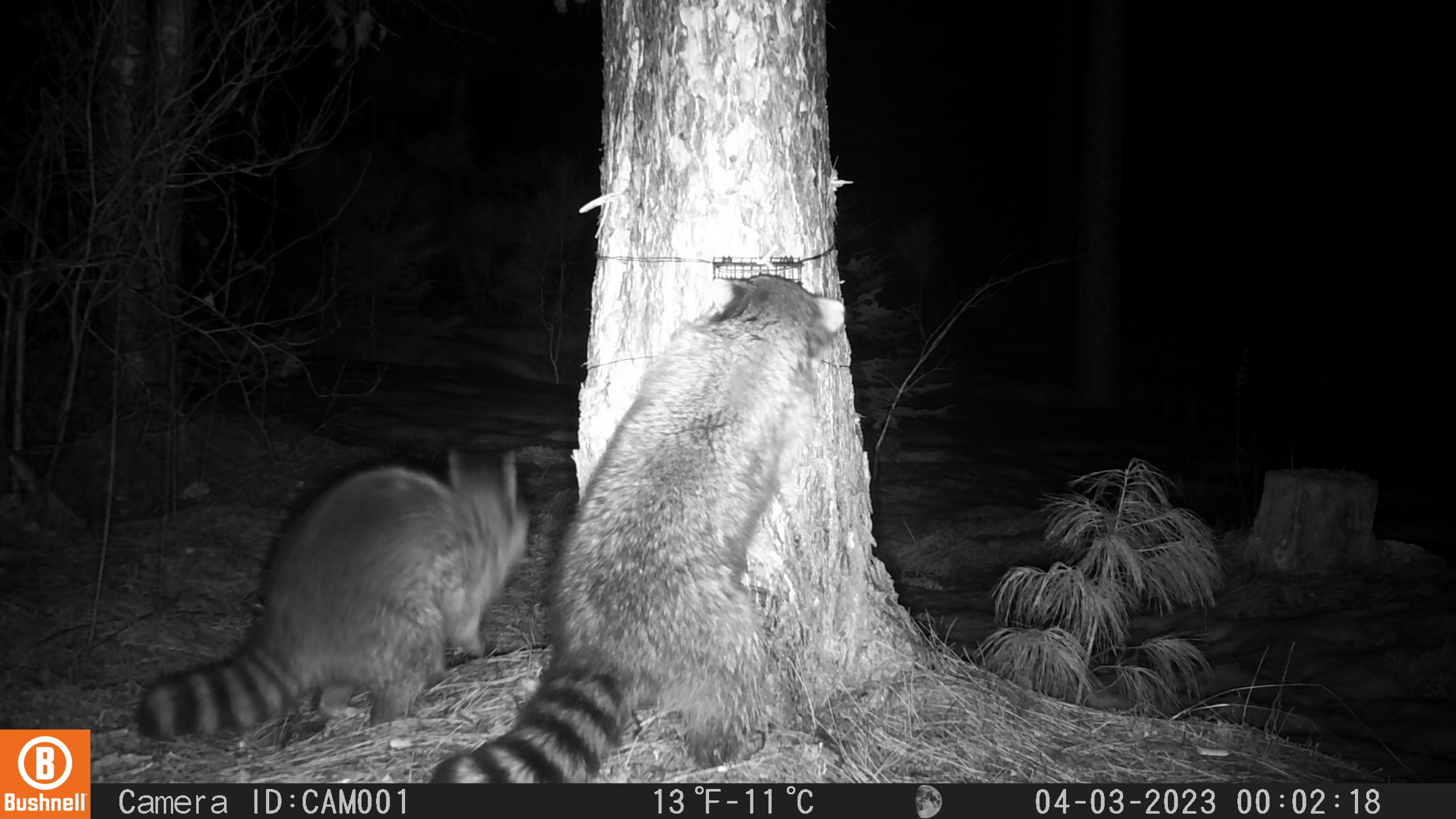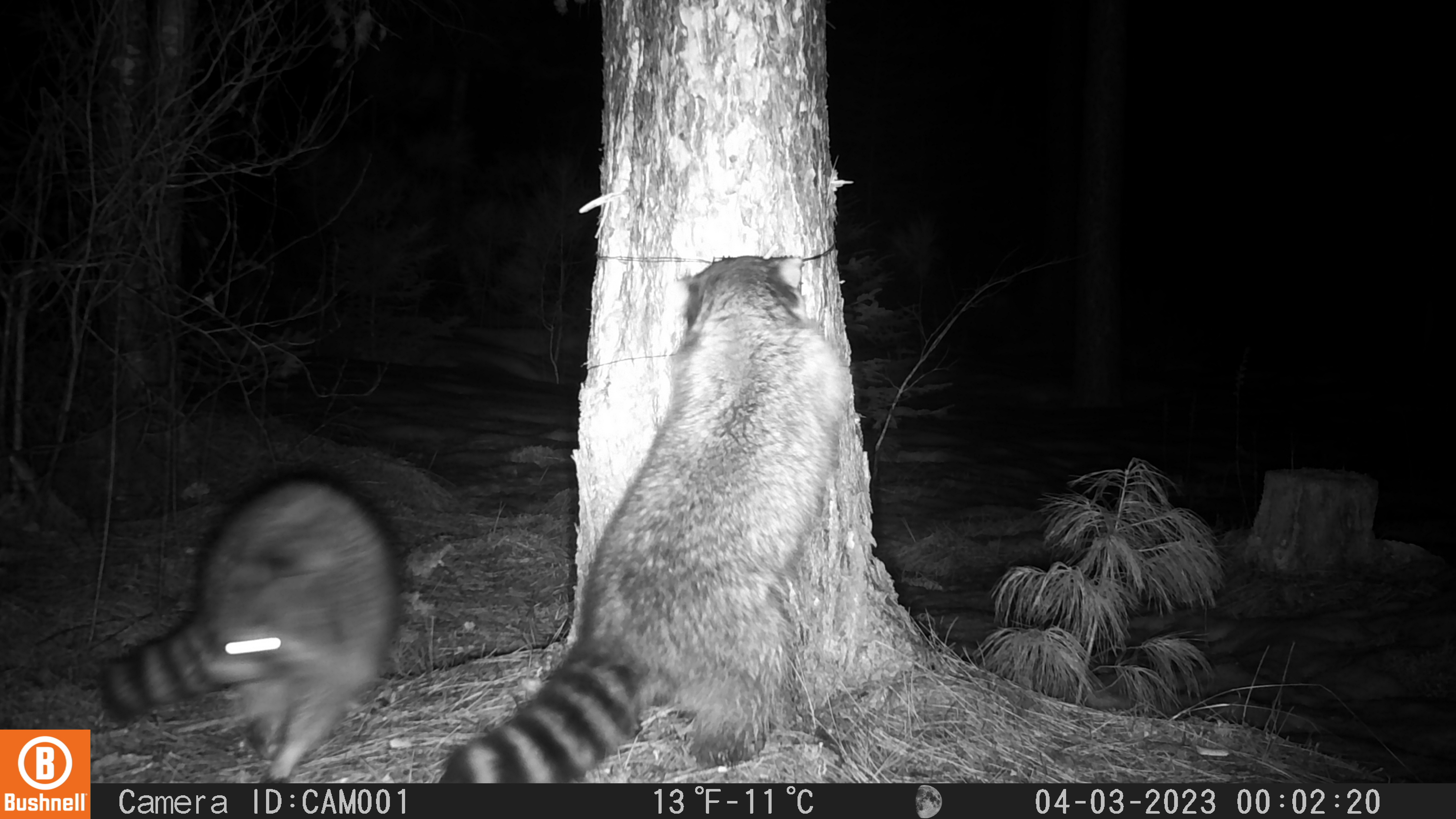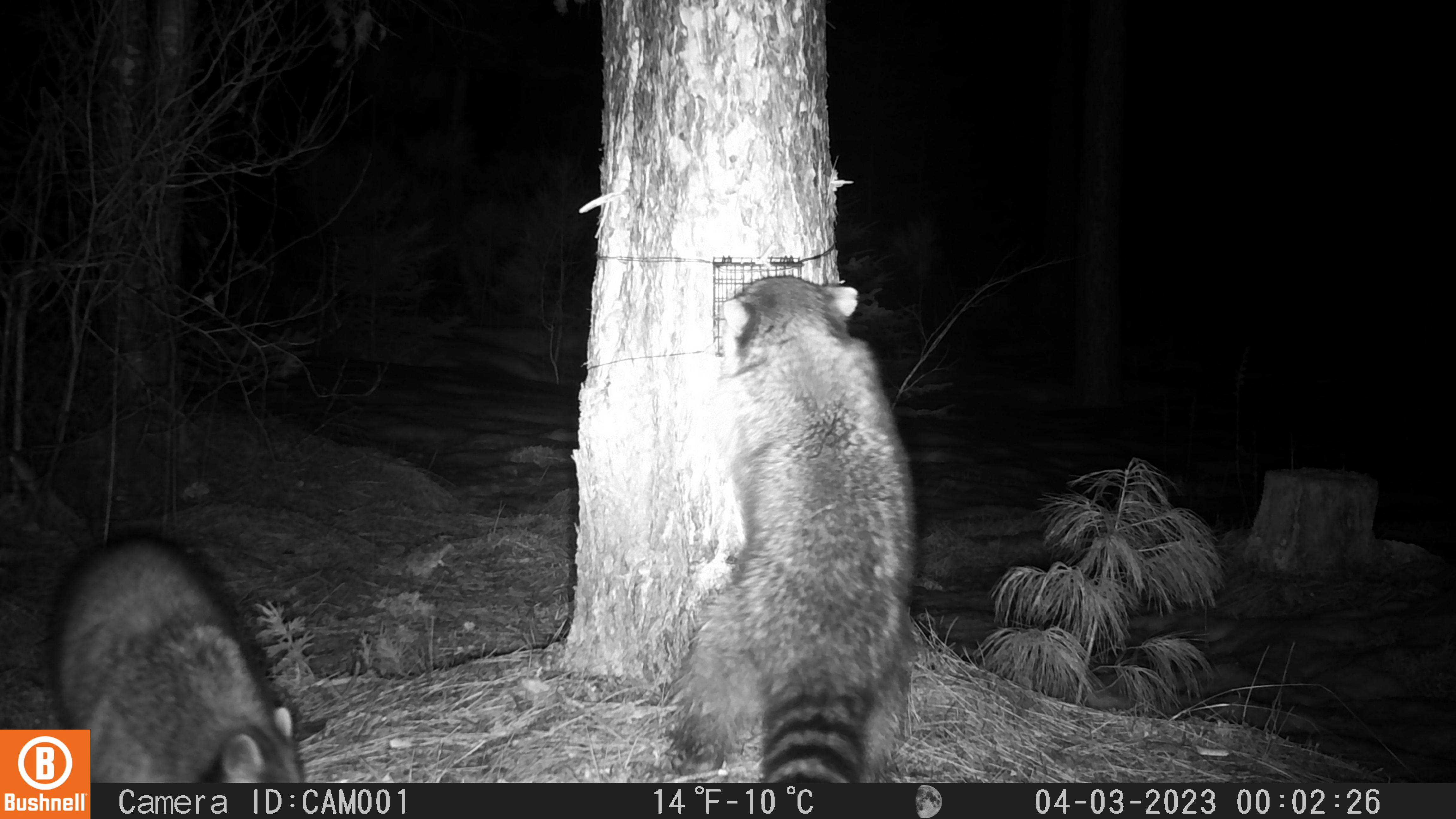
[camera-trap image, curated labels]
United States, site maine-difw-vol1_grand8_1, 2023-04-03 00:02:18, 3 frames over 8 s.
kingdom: Animalia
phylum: Chordata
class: Mammalia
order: Carnivora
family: Procyonidae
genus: Procyon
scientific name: Procyon lotor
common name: raccoon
Raccoon (Procyon lotor).